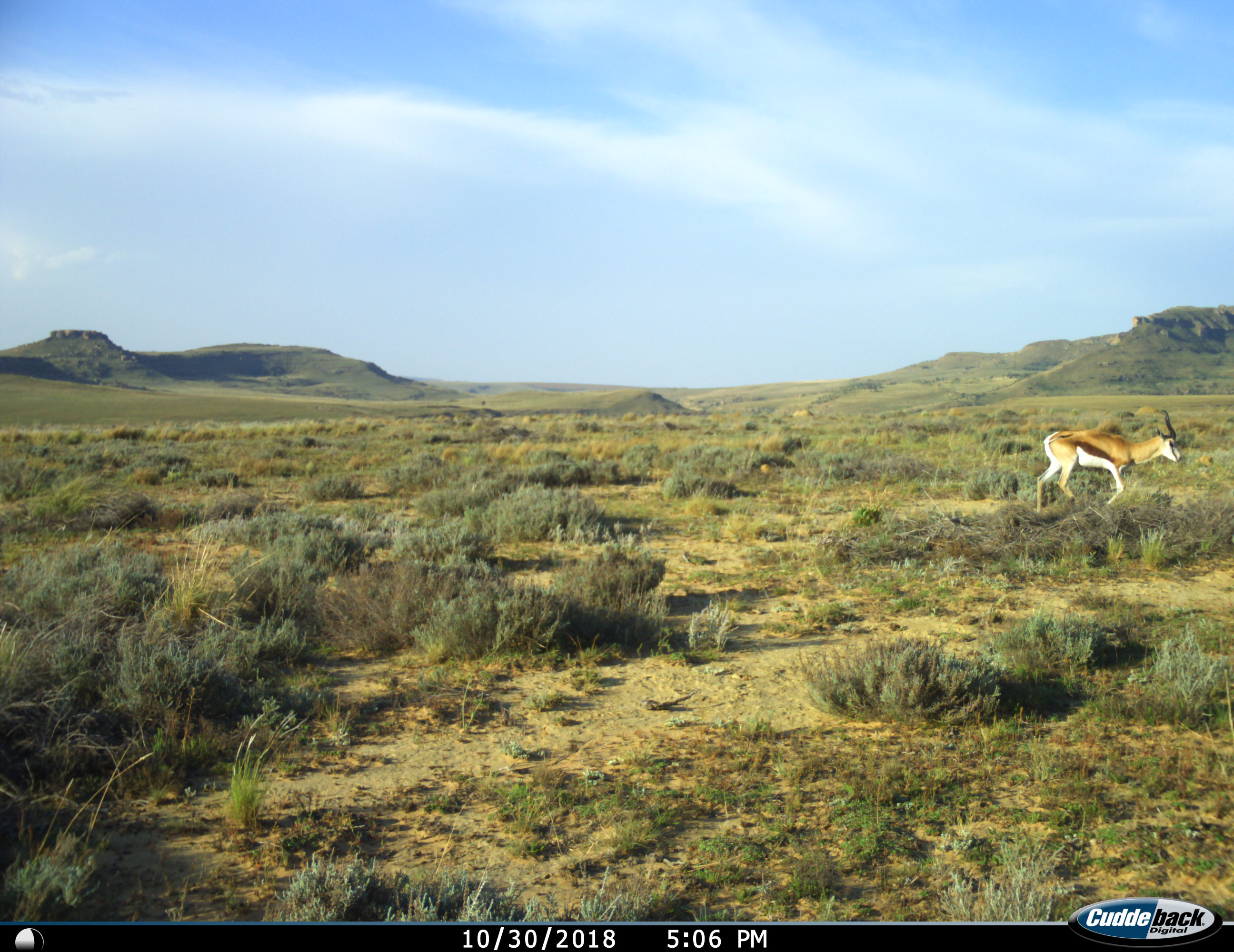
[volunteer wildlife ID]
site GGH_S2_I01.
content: unidentified animal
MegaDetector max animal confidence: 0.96